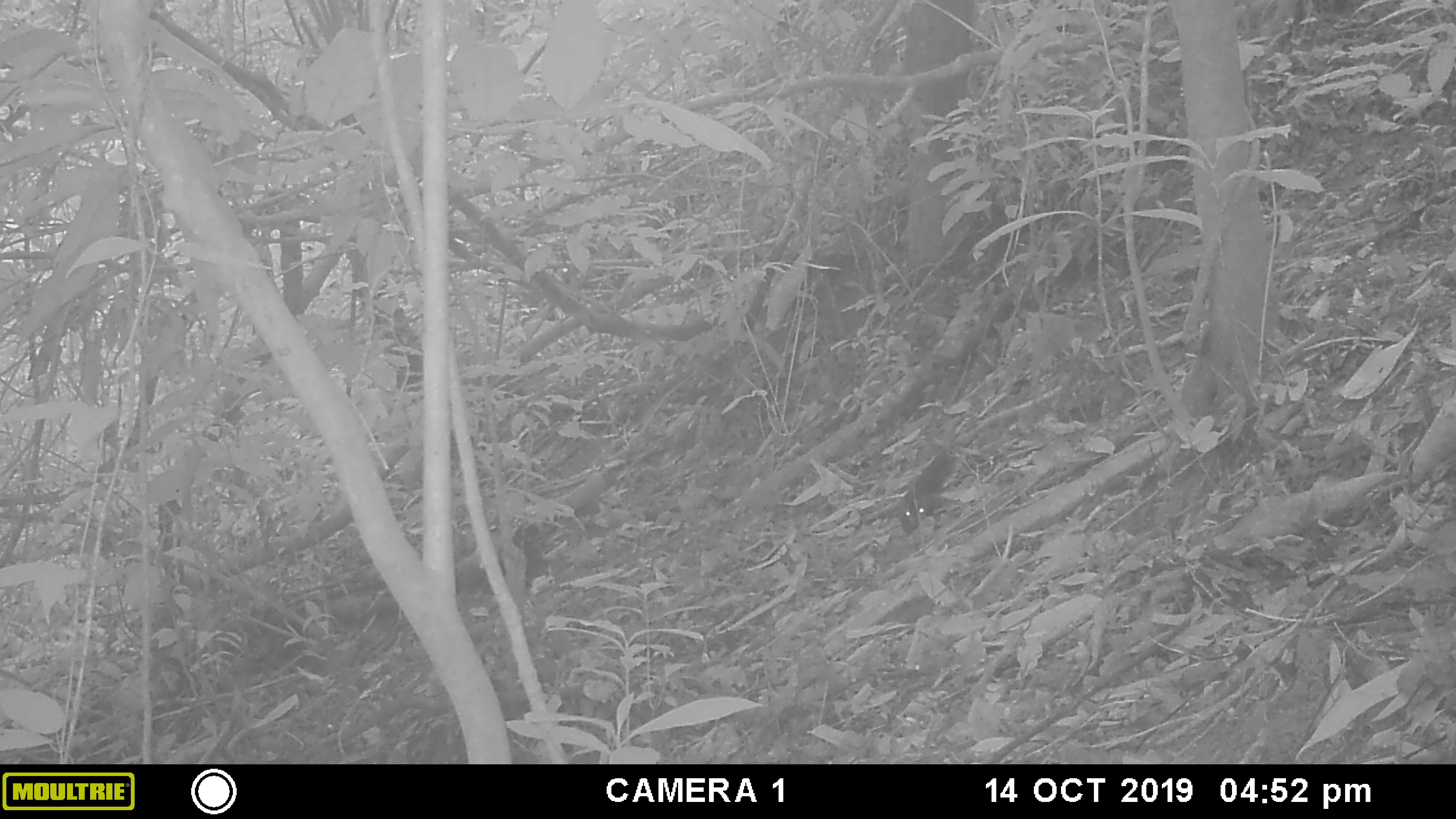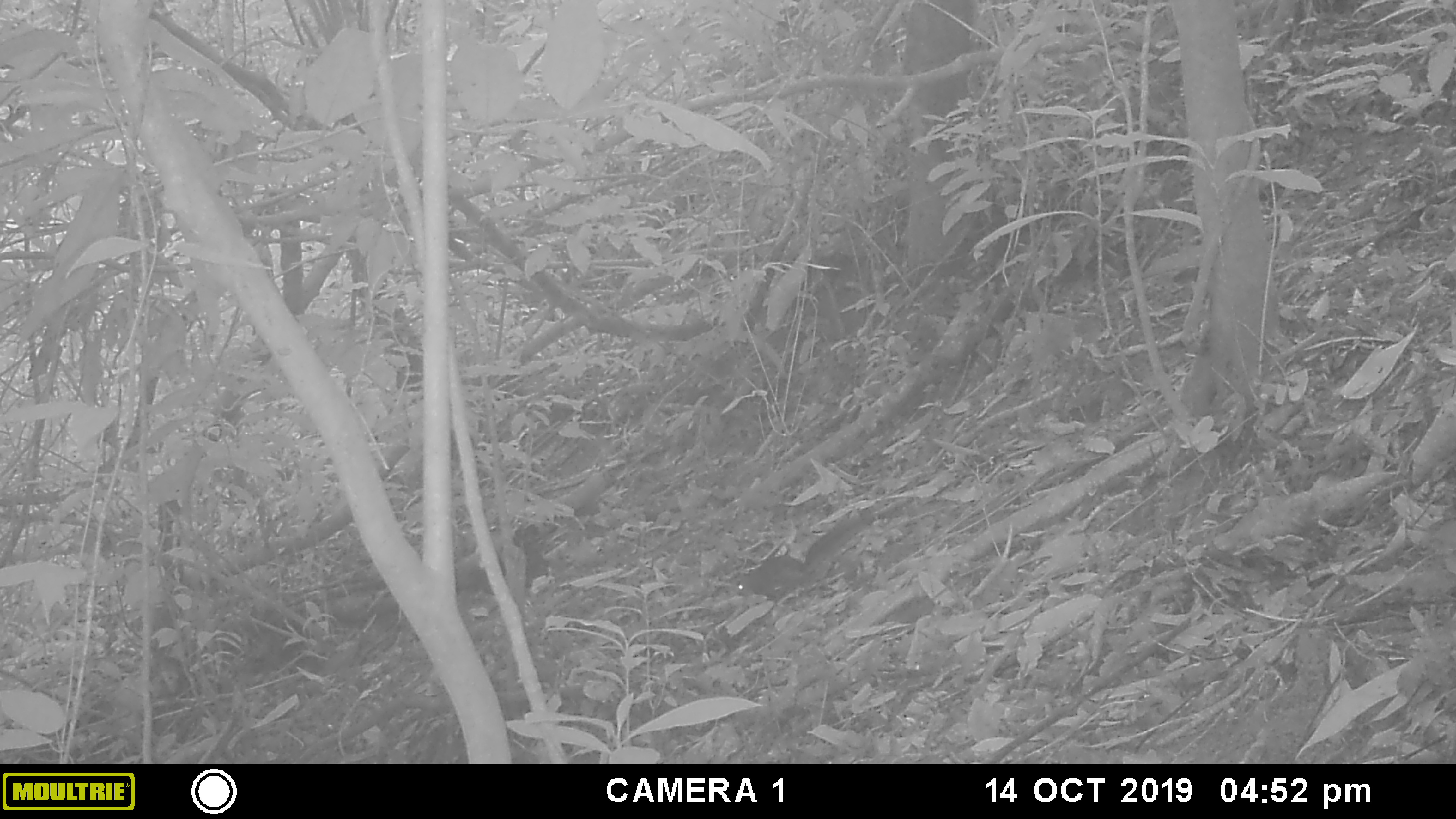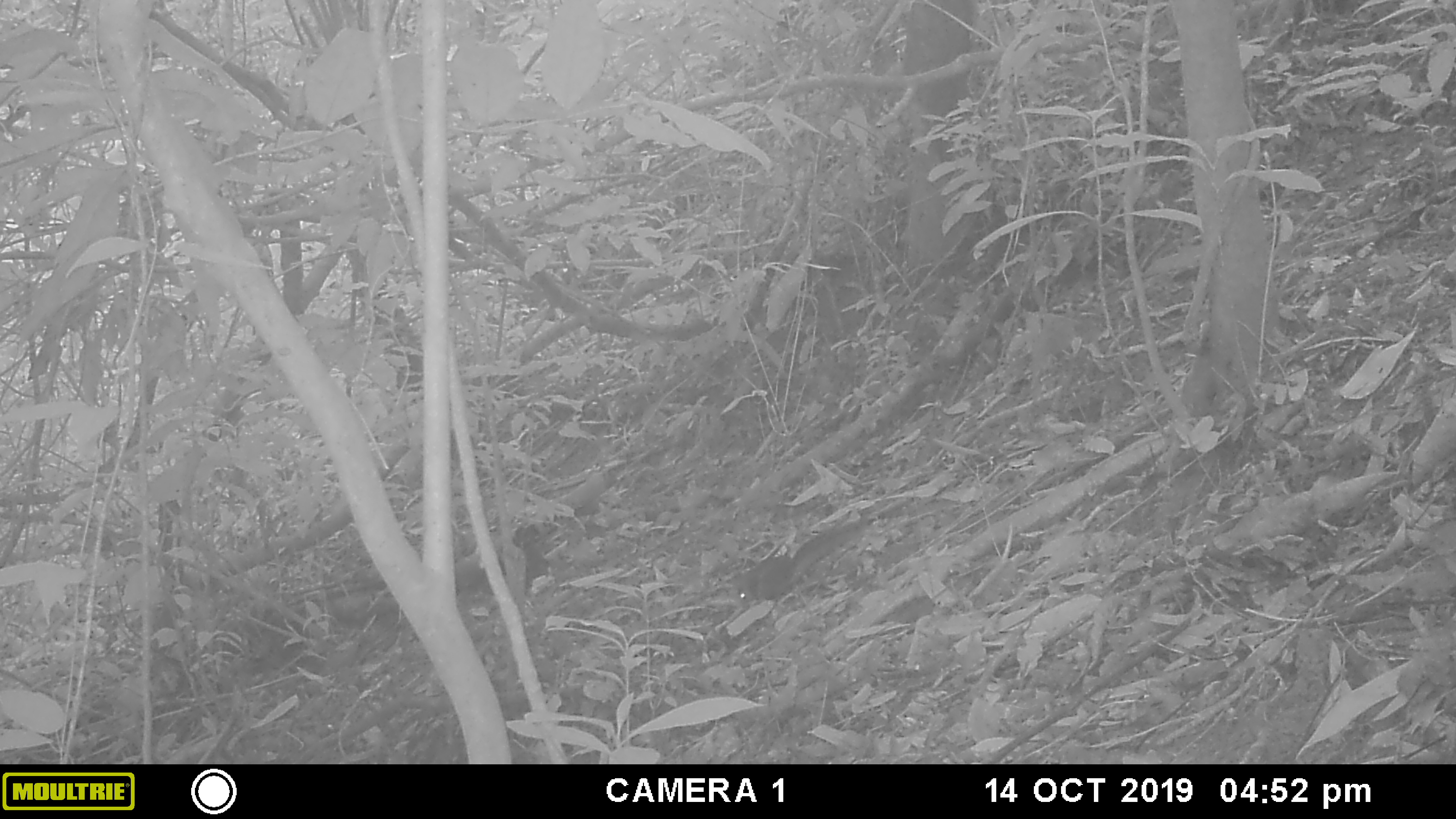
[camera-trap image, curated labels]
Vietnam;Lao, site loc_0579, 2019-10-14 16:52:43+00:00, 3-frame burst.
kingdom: Animalia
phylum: Chordata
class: Mammalia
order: Rodentia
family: Sciuridae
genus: Dremomys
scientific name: Dremomys rufigenis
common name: red-cheeked squirrel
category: red cheeked squirrel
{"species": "red cheeked squirrel (red-cheeked squirrel) (Dremomys rufigenis)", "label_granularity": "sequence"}